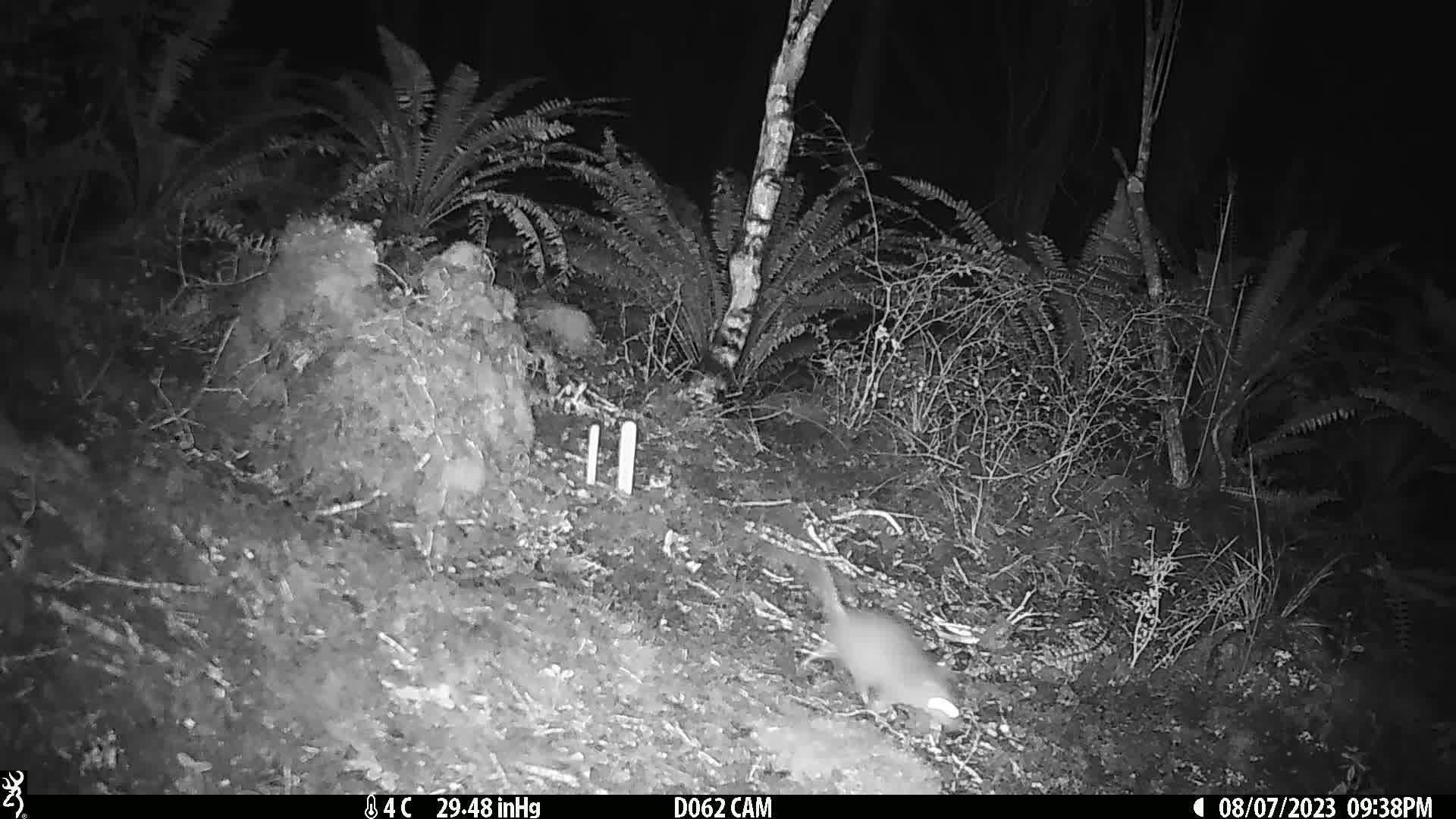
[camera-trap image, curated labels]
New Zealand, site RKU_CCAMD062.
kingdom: Animalia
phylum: Chordata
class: Mammalia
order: Rodentia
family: Muridae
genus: Rattus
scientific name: Rattus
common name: rat